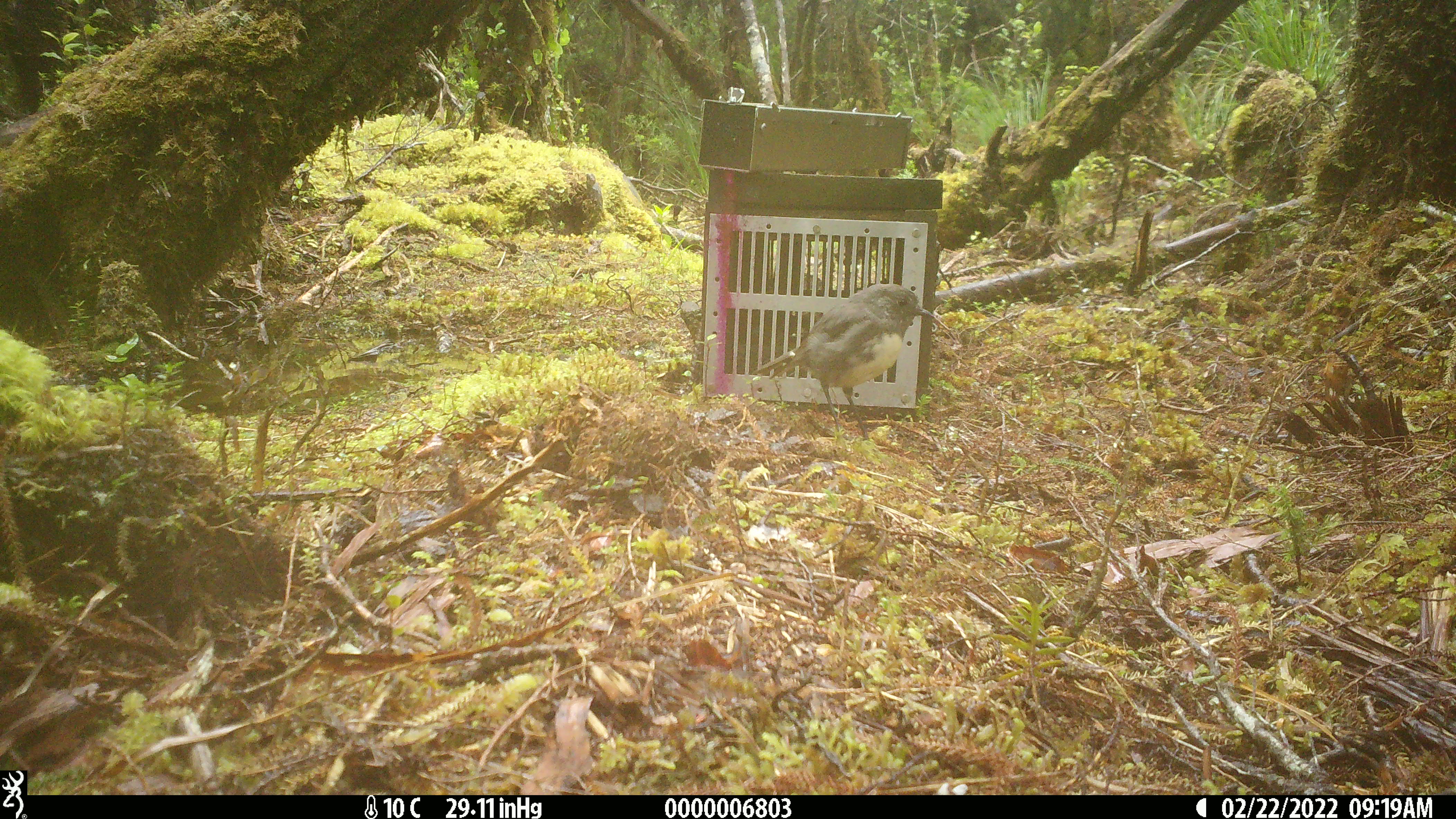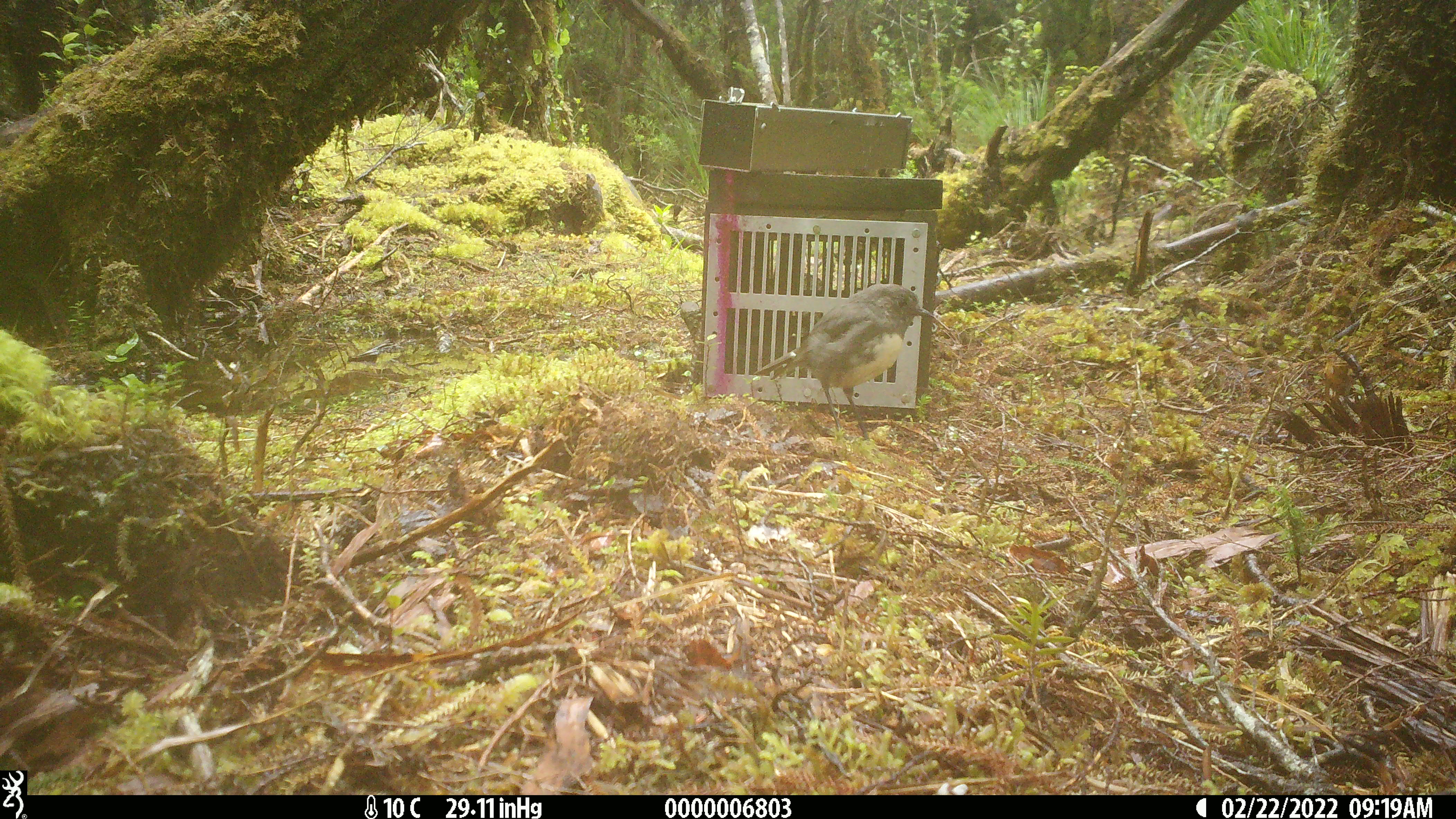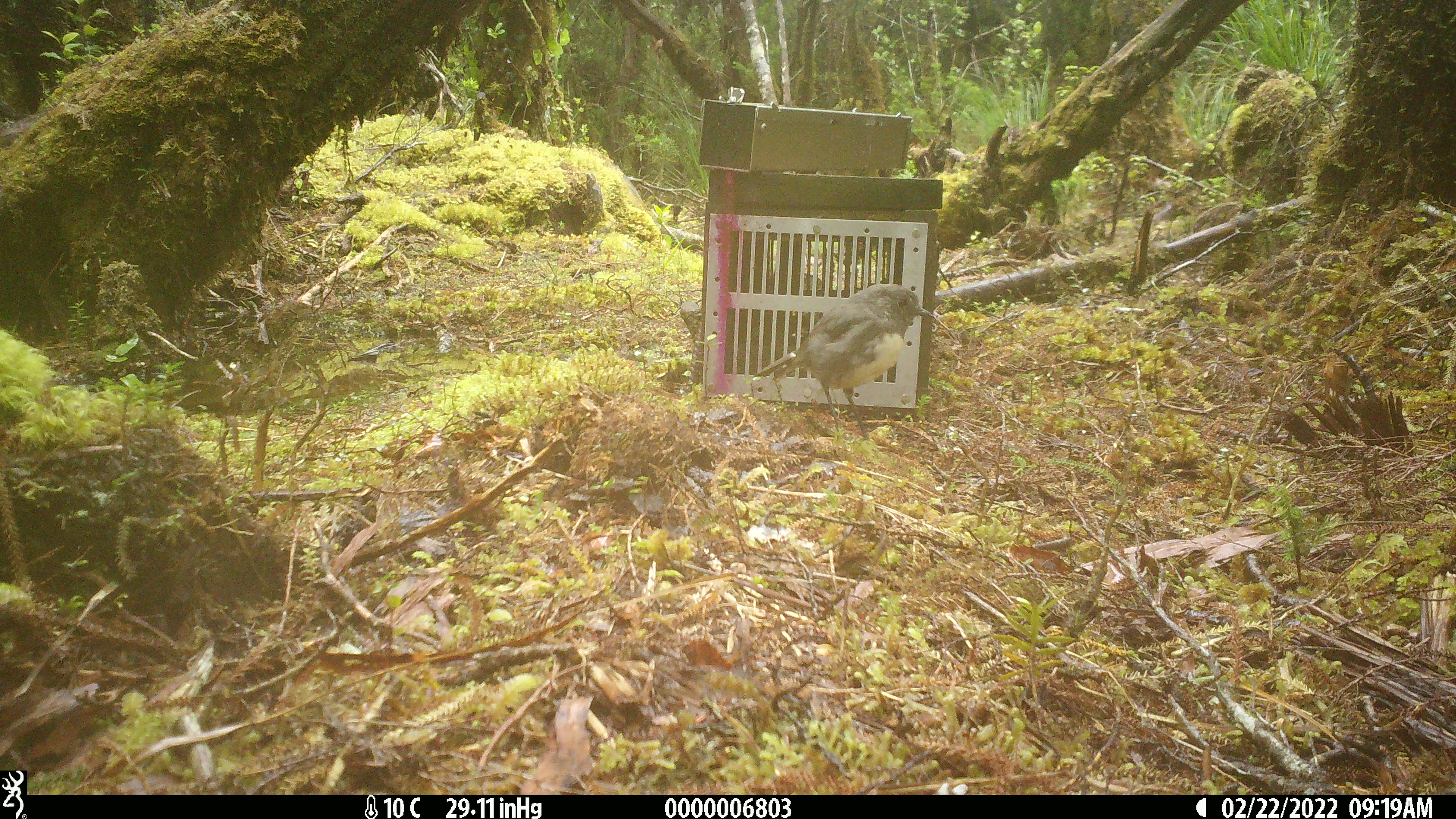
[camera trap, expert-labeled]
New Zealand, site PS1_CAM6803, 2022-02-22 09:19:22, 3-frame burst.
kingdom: Animalia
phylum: Chordata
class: Aves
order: Passeriformes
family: Petroicidae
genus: Petroica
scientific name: Petroica australis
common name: new zealand robin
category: robin